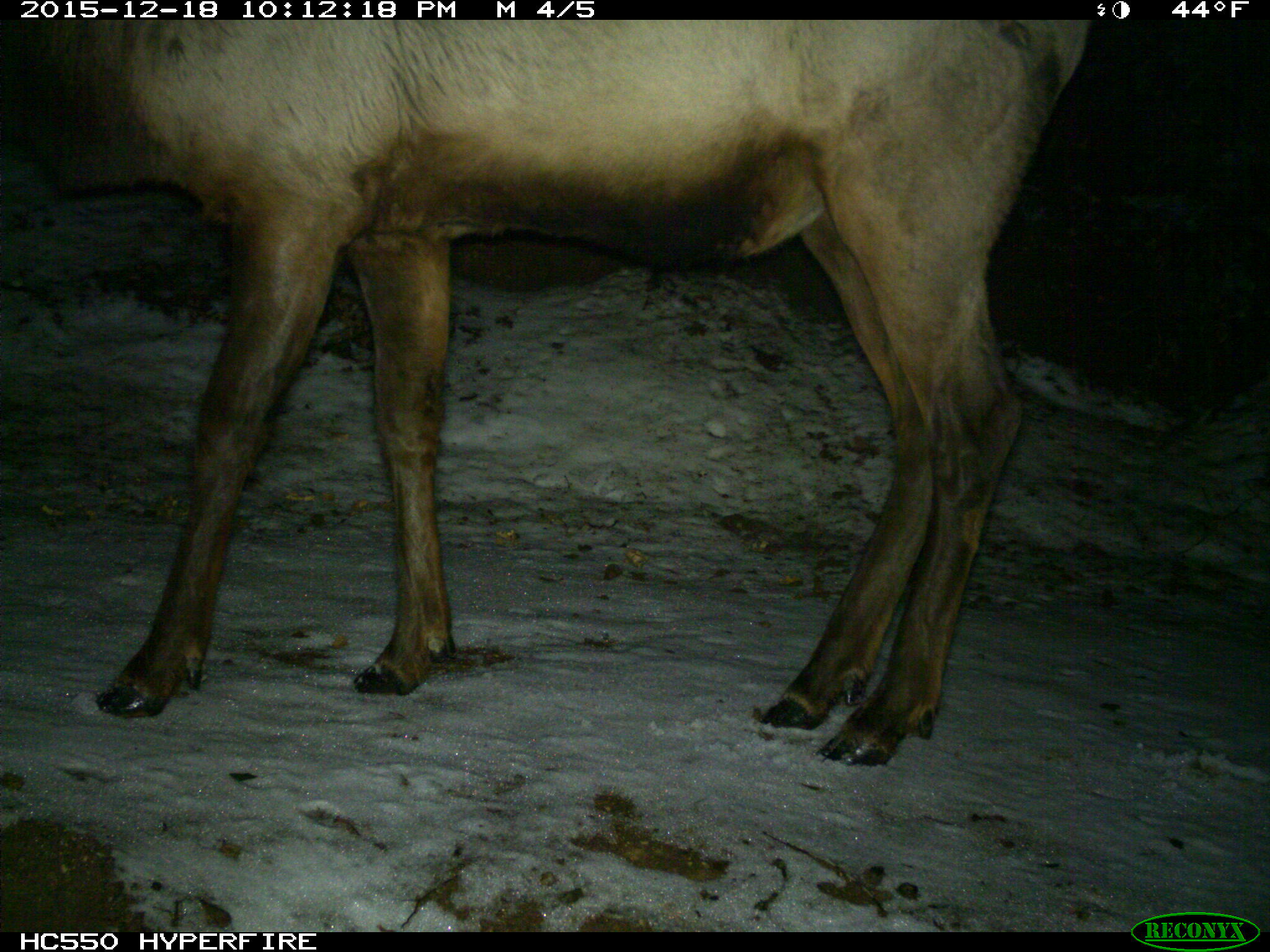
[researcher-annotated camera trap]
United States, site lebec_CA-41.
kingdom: Animalia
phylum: Chordata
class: Mammalia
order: Artiodactyla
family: Cervidae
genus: Cervus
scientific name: Cervus canadensis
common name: elk